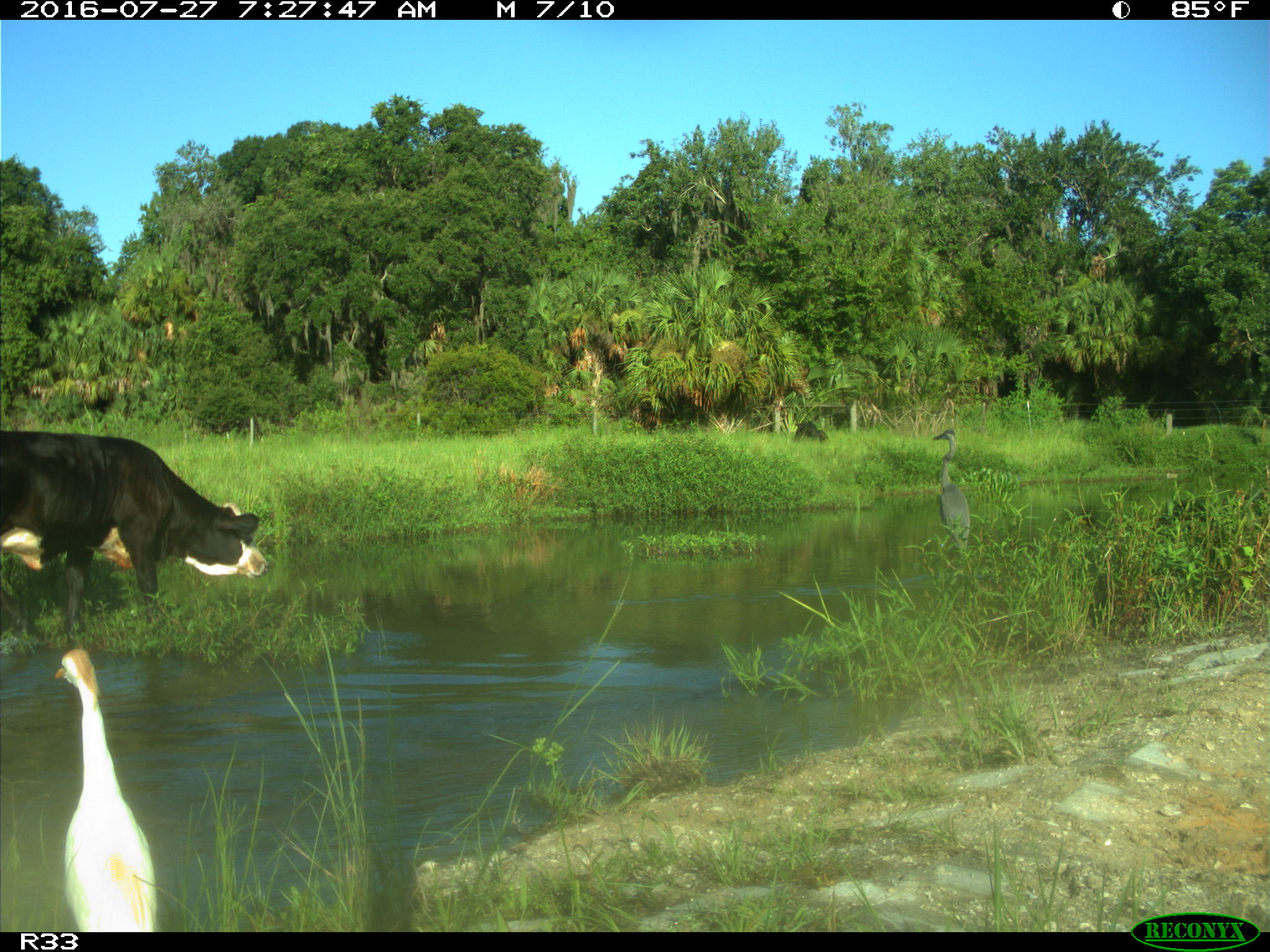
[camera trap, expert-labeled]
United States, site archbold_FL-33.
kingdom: Animalia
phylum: Chordata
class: Mammalia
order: Artiodactyla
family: Bovidae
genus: Bos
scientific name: Bos taurus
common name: domestic cow